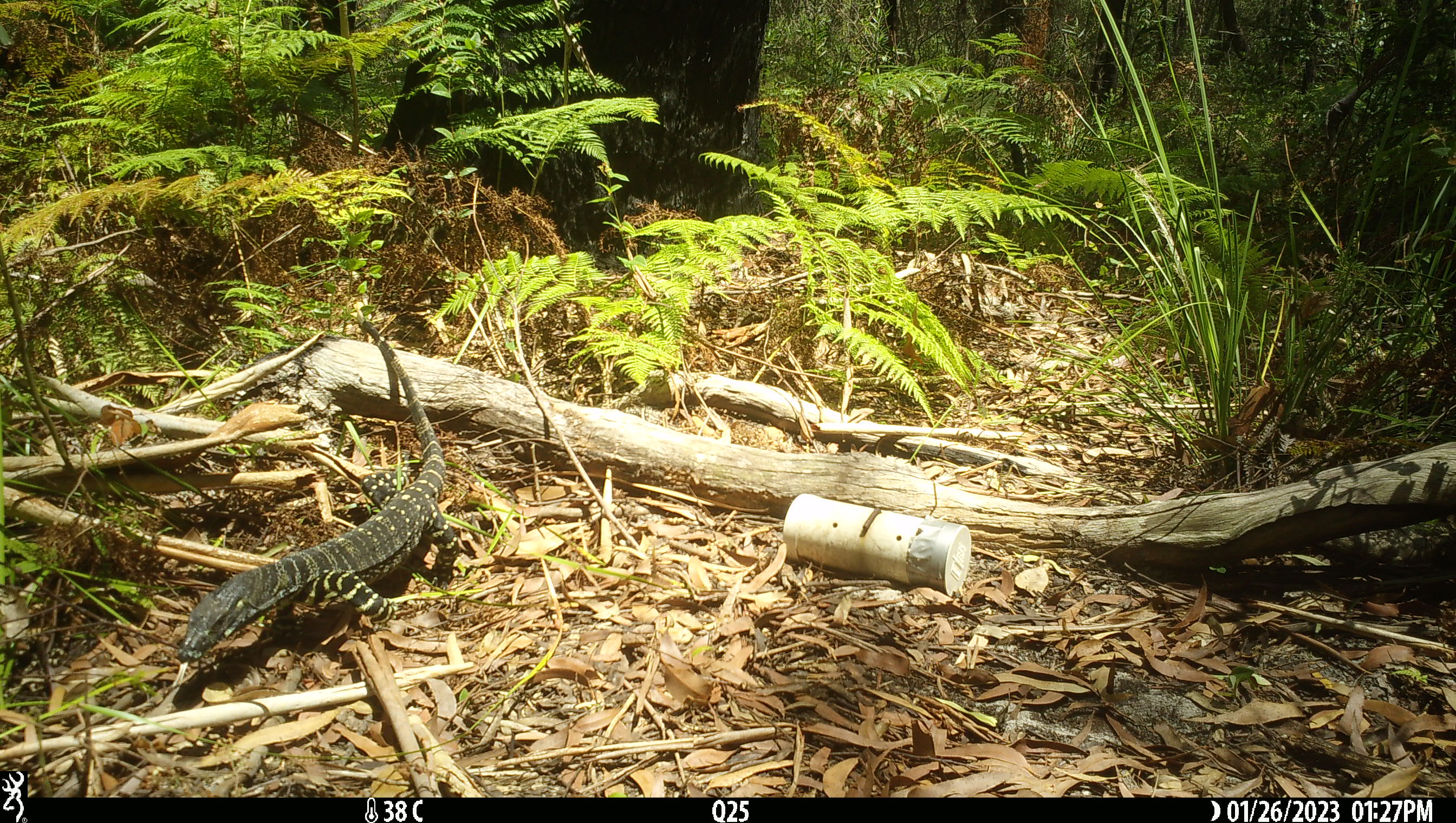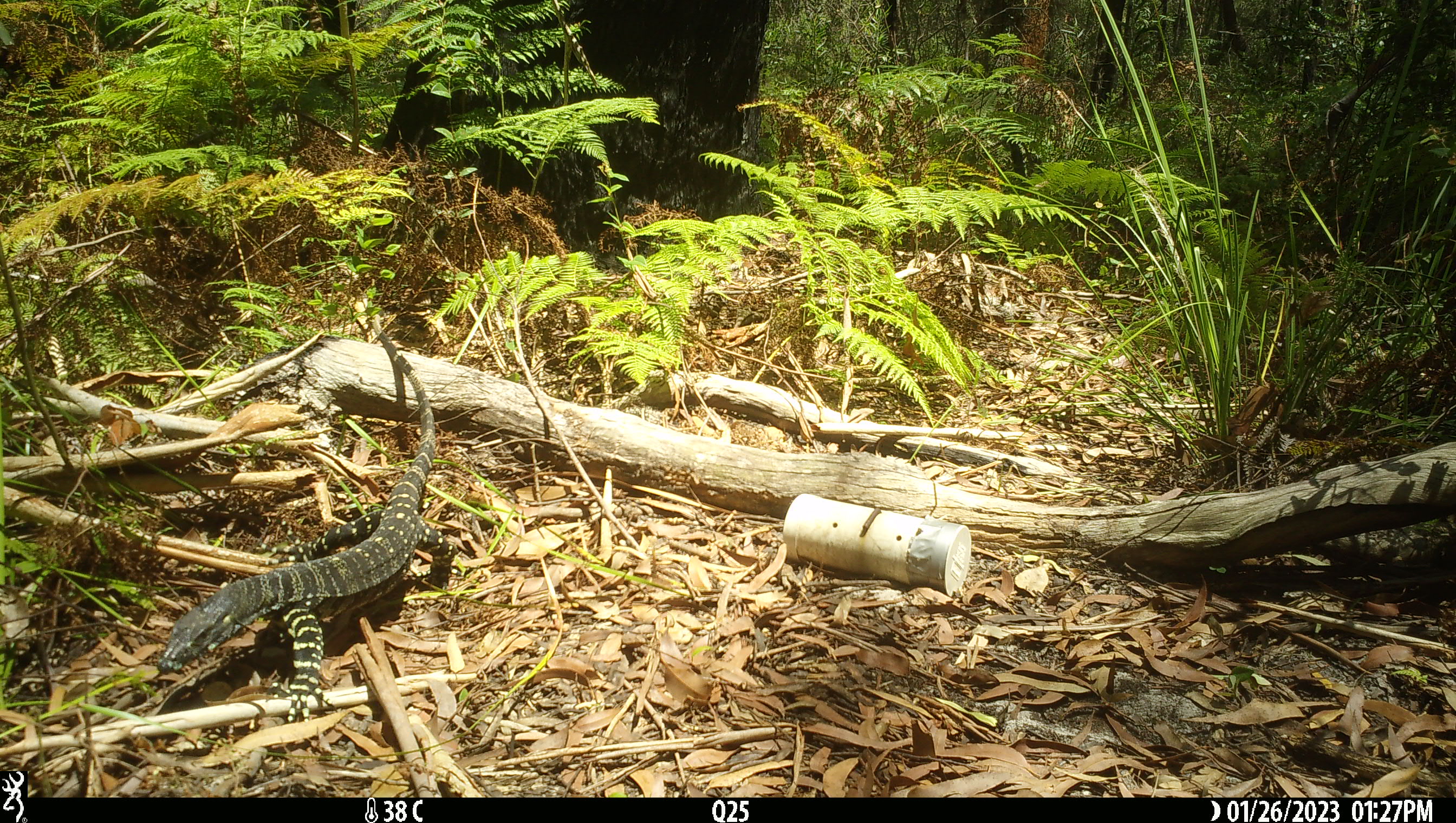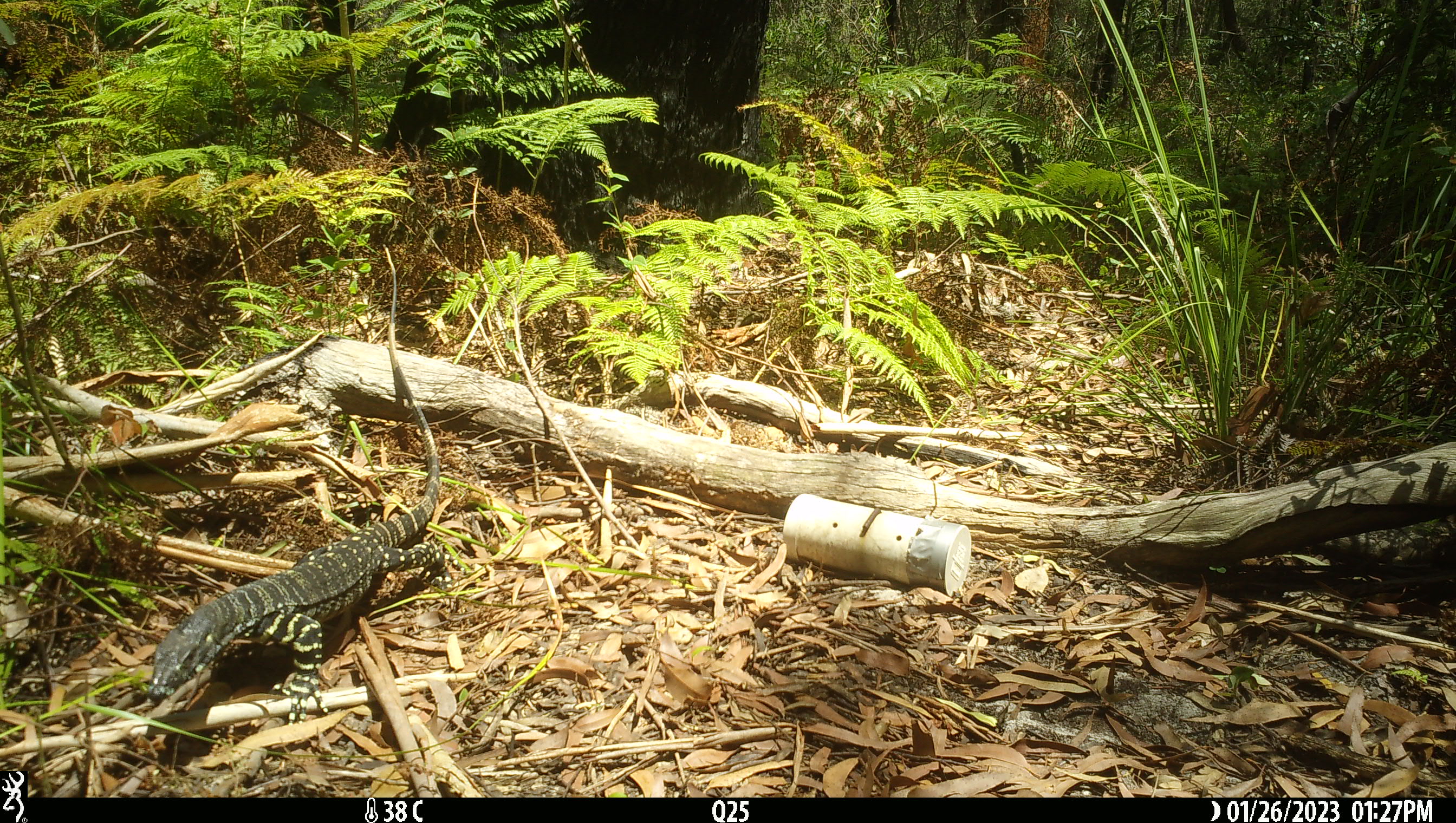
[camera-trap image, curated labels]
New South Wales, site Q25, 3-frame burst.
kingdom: Animalia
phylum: Chordata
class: Reptilia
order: Squamata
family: Varanidae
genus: Varanus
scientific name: Varanus varius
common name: lace monitor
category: goanna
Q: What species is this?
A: Goanna (lace monitor) (Varanus varius).